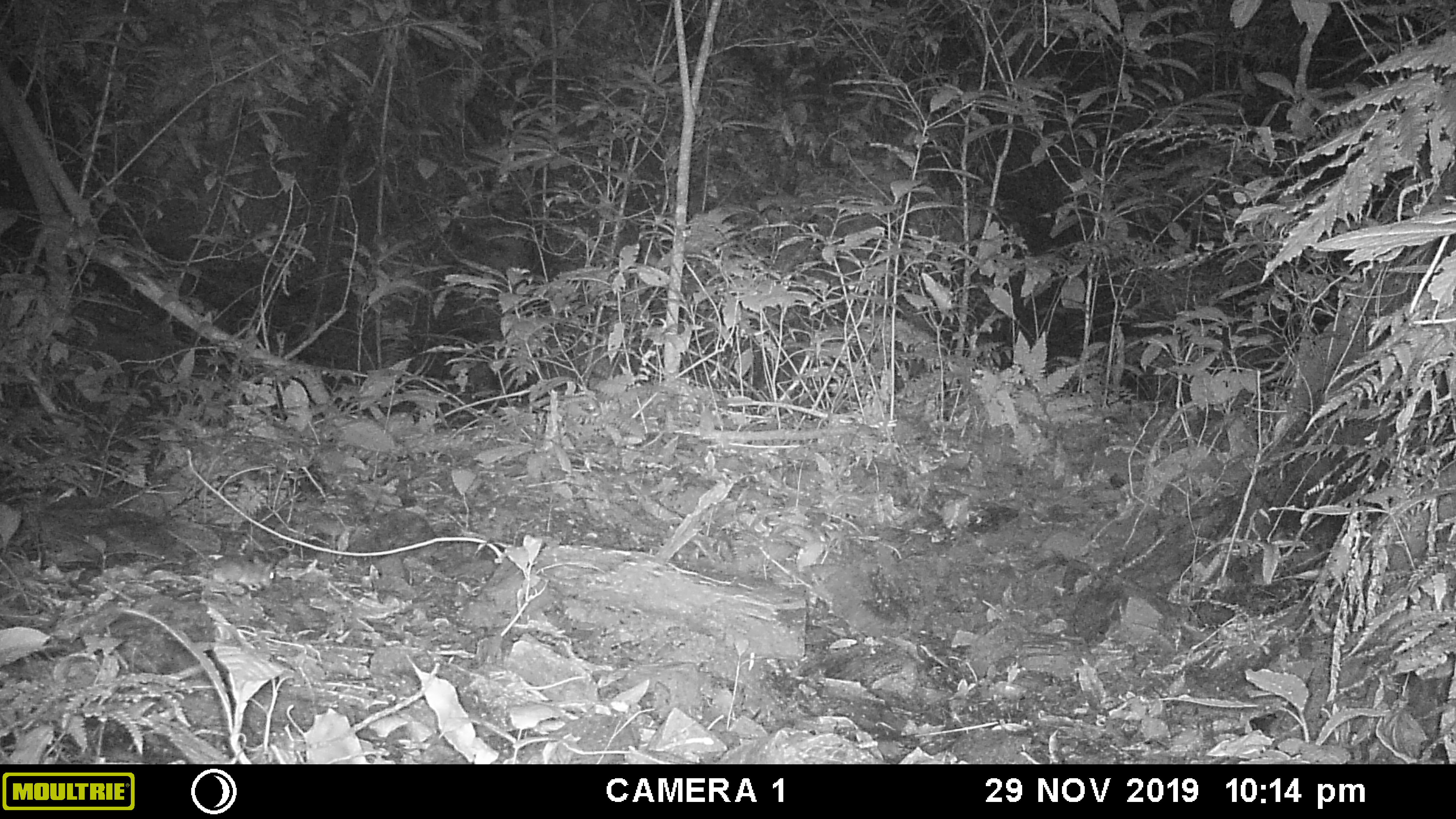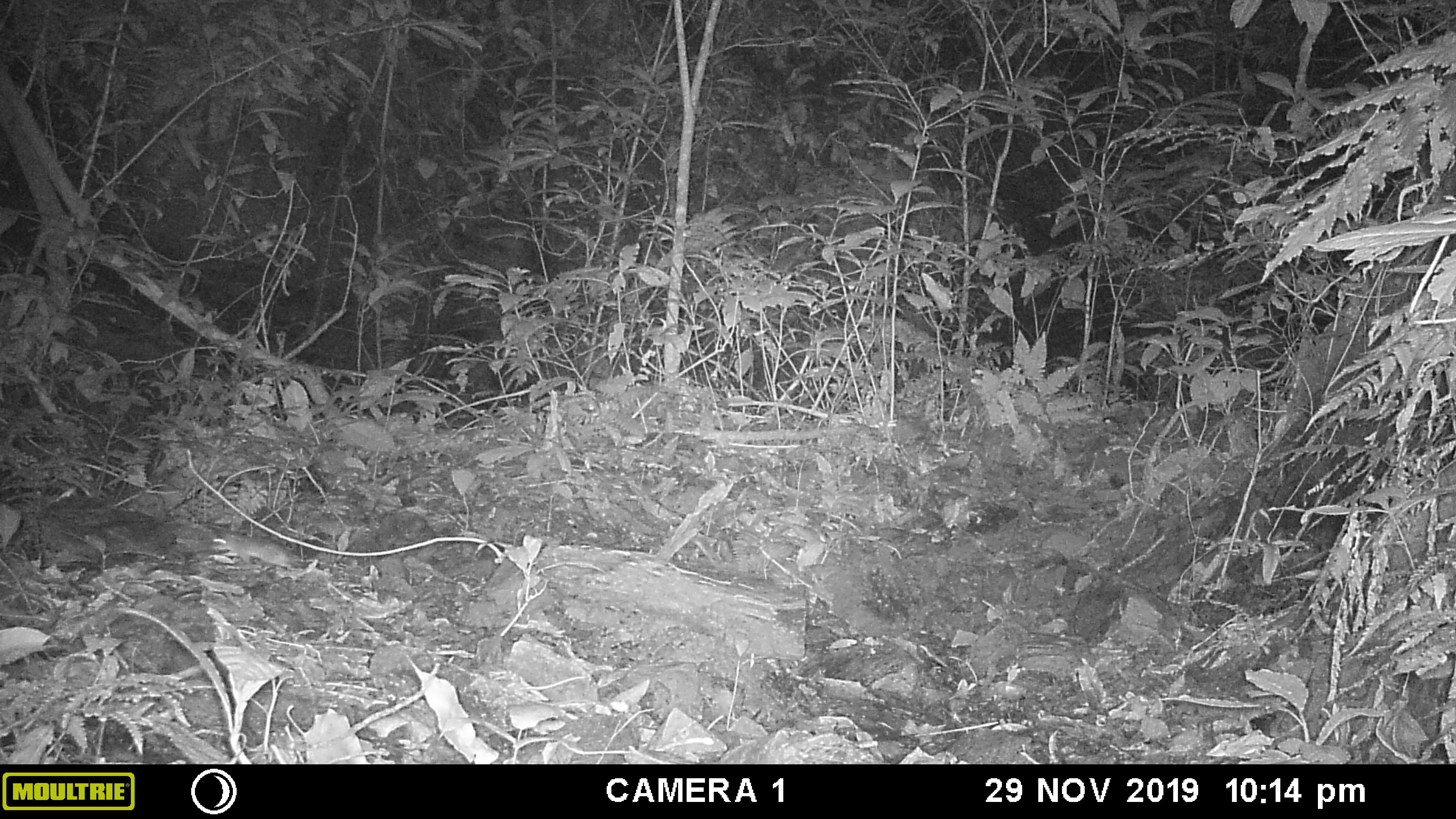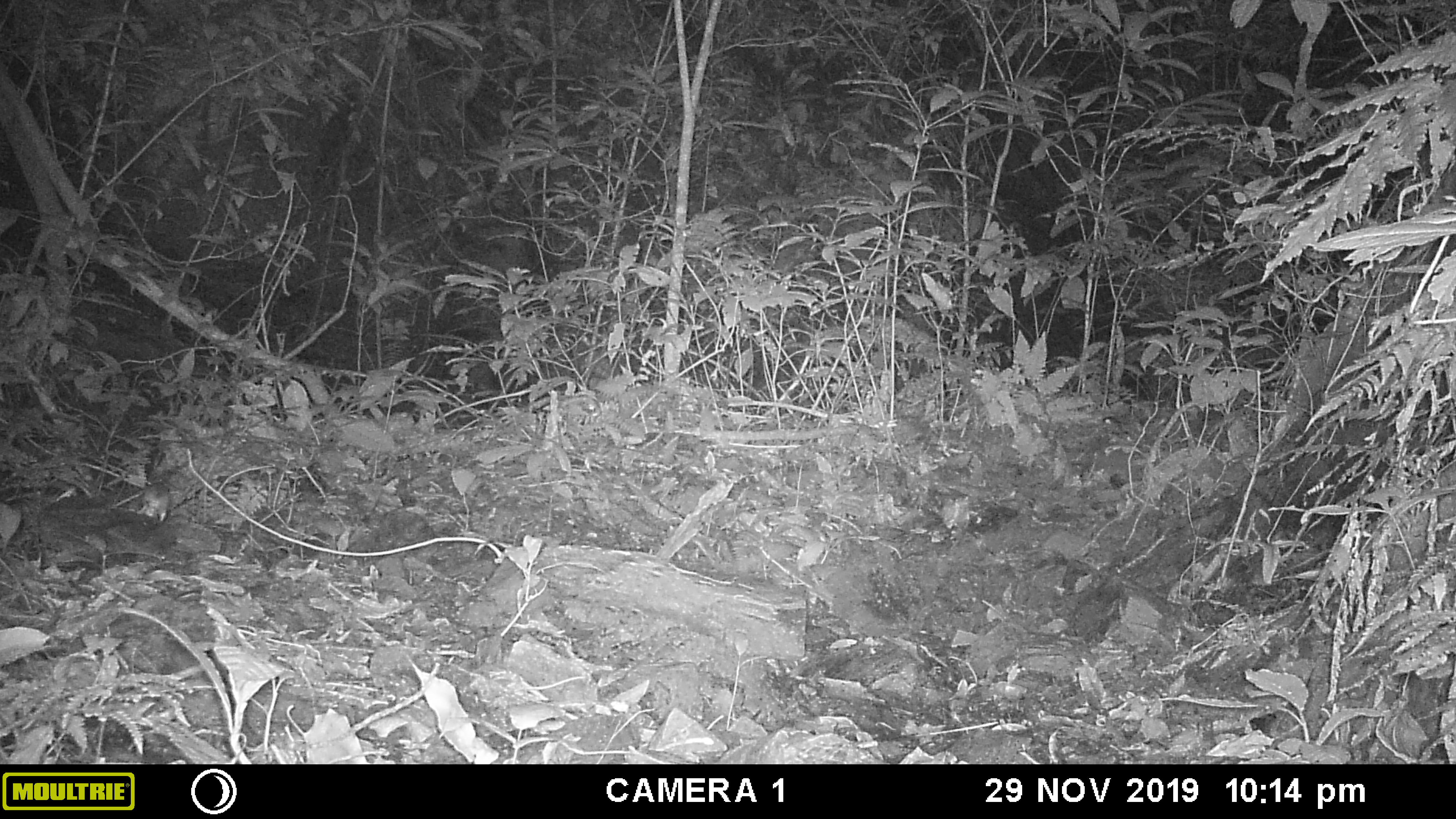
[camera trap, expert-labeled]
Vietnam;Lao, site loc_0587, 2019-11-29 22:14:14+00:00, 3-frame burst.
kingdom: Animalia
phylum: Chordata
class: Mammalia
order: Rodentia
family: Muridae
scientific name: Muridae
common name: old-world mice and rats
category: unidentified murid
Unidentified murid (old-world mice and rats) (Muridae). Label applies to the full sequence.